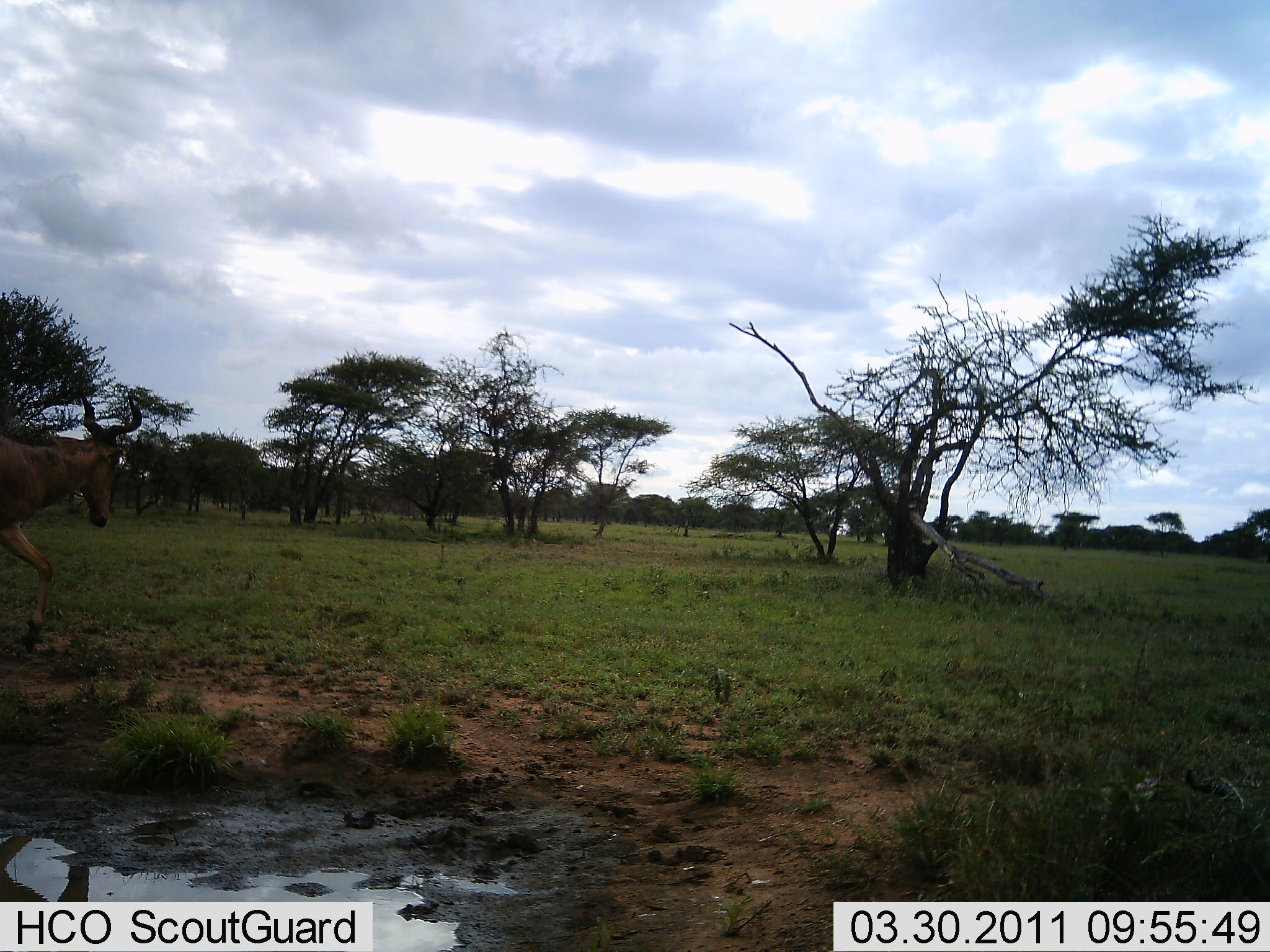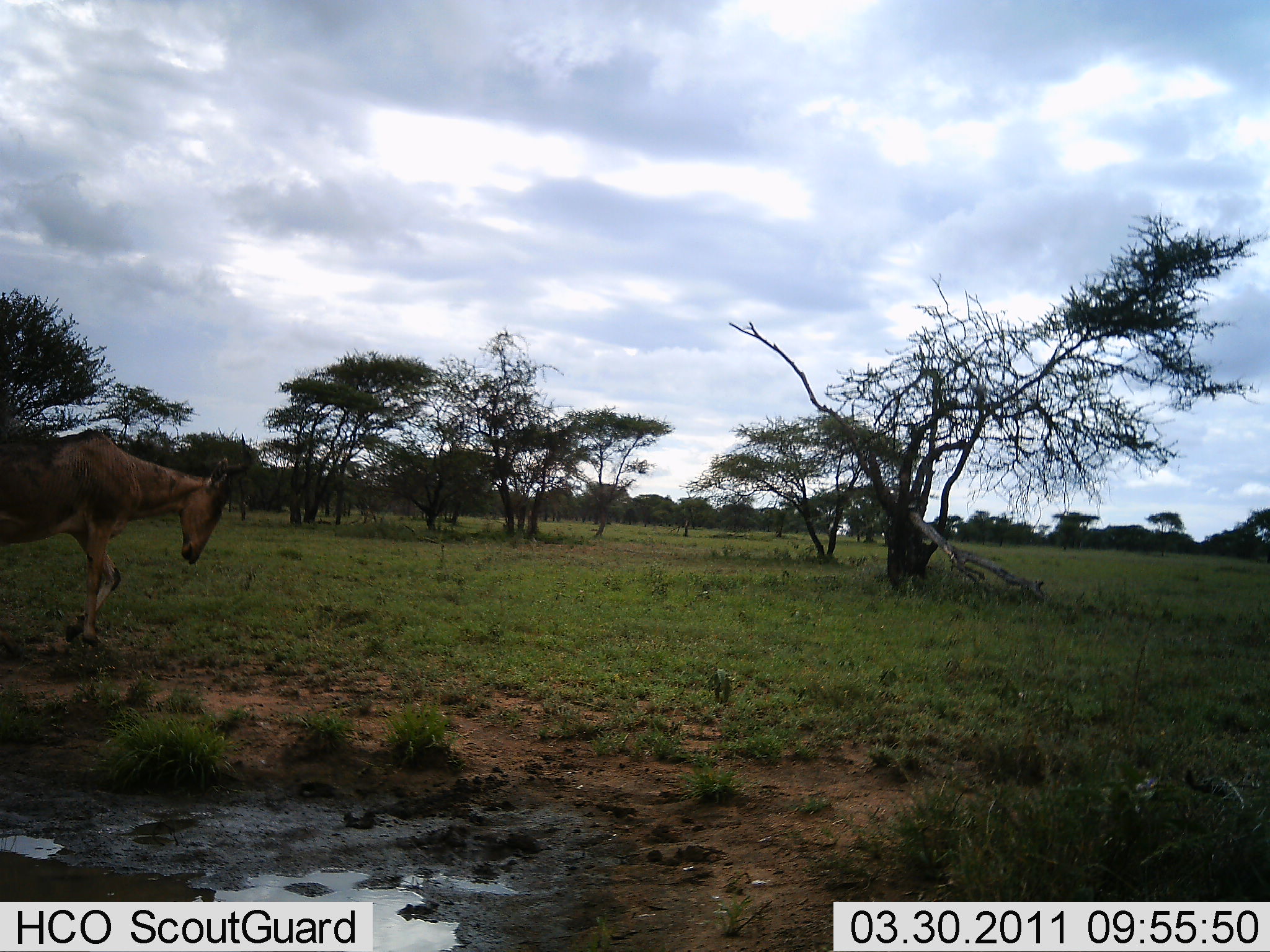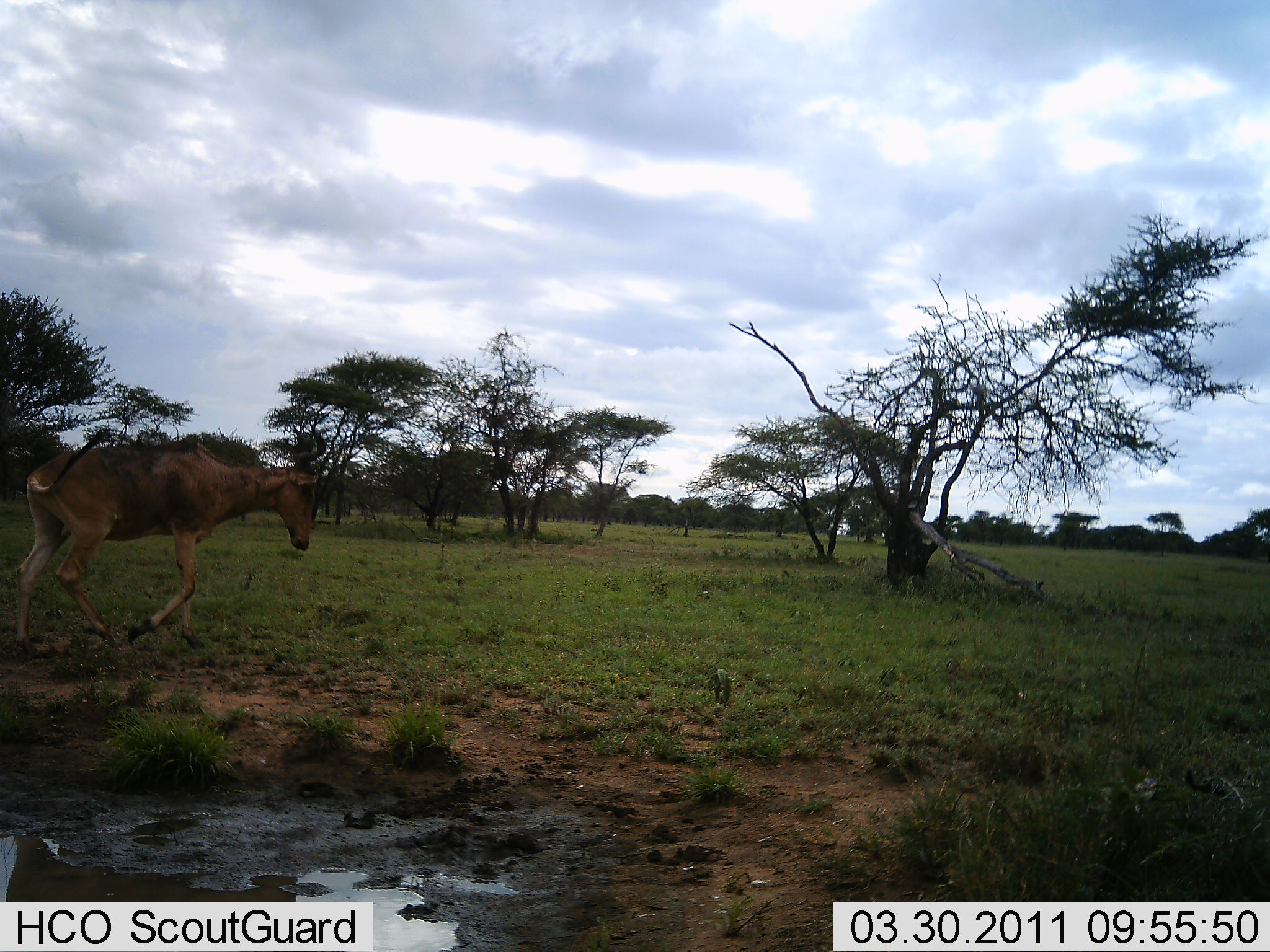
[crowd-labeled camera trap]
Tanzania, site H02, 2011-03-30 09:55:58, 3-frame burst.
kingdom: Animalia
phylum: Chordata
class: Mammalia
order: Artiodactyla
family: Bovidae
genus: Alcelaphus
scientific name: Alcelaphus buselaphus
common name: hartebeest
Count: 1.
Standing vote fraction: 0%.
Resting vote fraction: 0%.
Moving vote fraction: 100%.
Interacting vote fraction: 0%.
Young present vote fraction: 0%.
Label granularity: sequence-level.